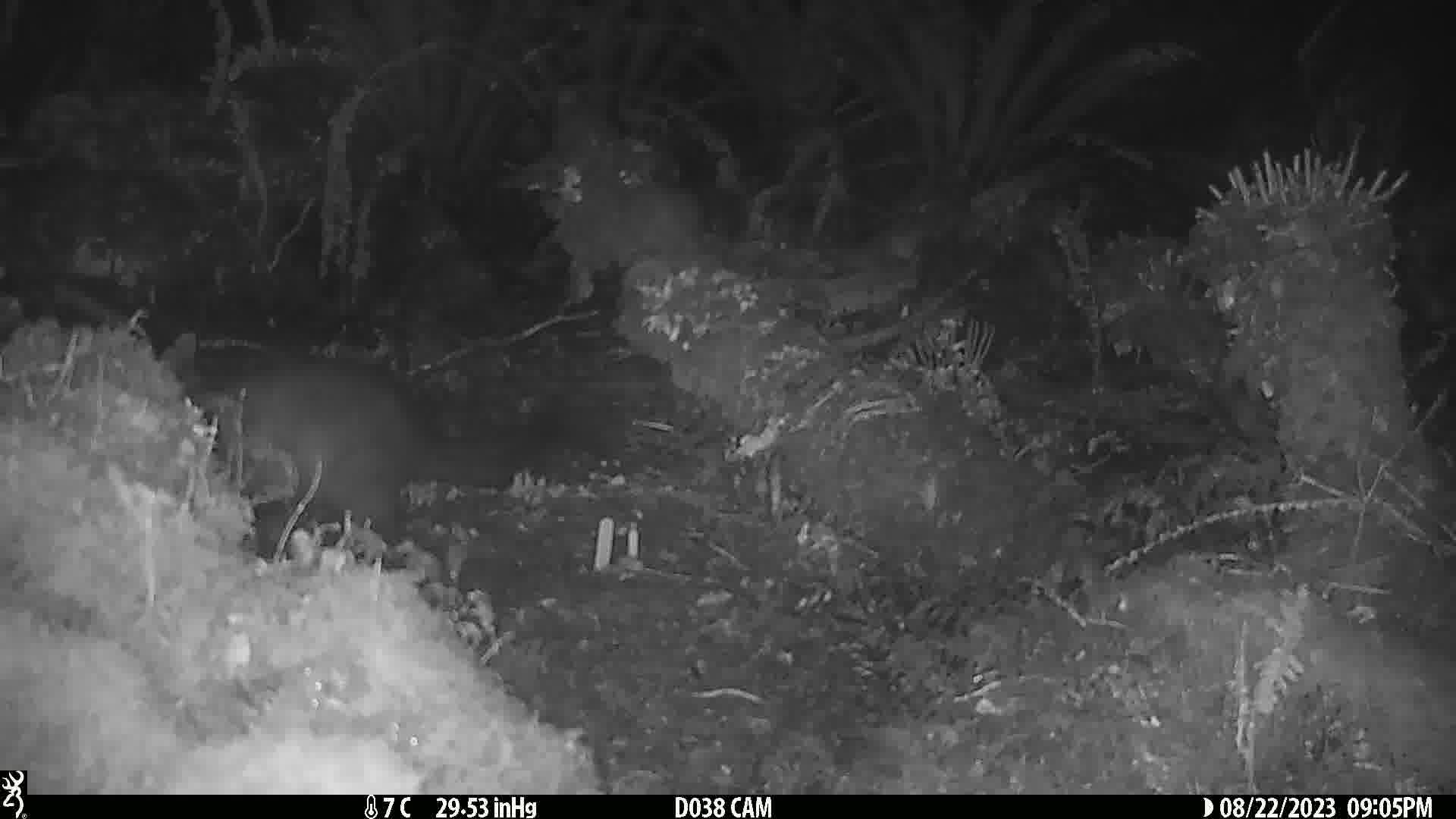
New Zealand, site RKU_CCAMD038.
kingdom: Animalia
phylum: Chordata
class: Mammalia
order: Diprotodontia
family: Phalangeridae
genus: Trichosurus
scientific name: Trichosurus vulpecula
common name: common brushtail possum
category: possum